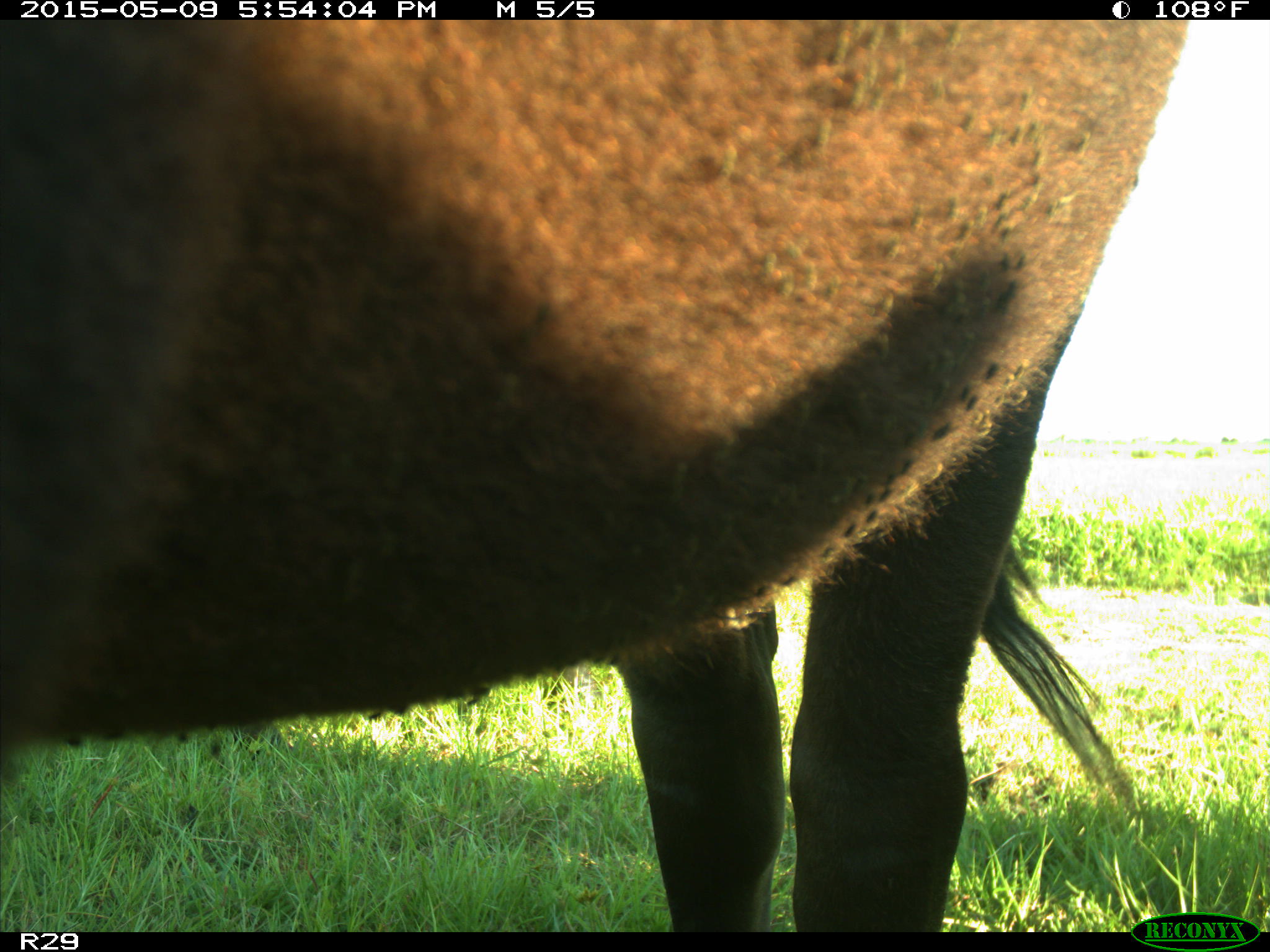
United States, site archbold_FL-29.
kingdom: Animalia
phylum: Chordata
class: Mammalia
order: Artiodactyla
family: Bovidae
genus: Bos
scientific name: Bos taurus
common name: domestic cow